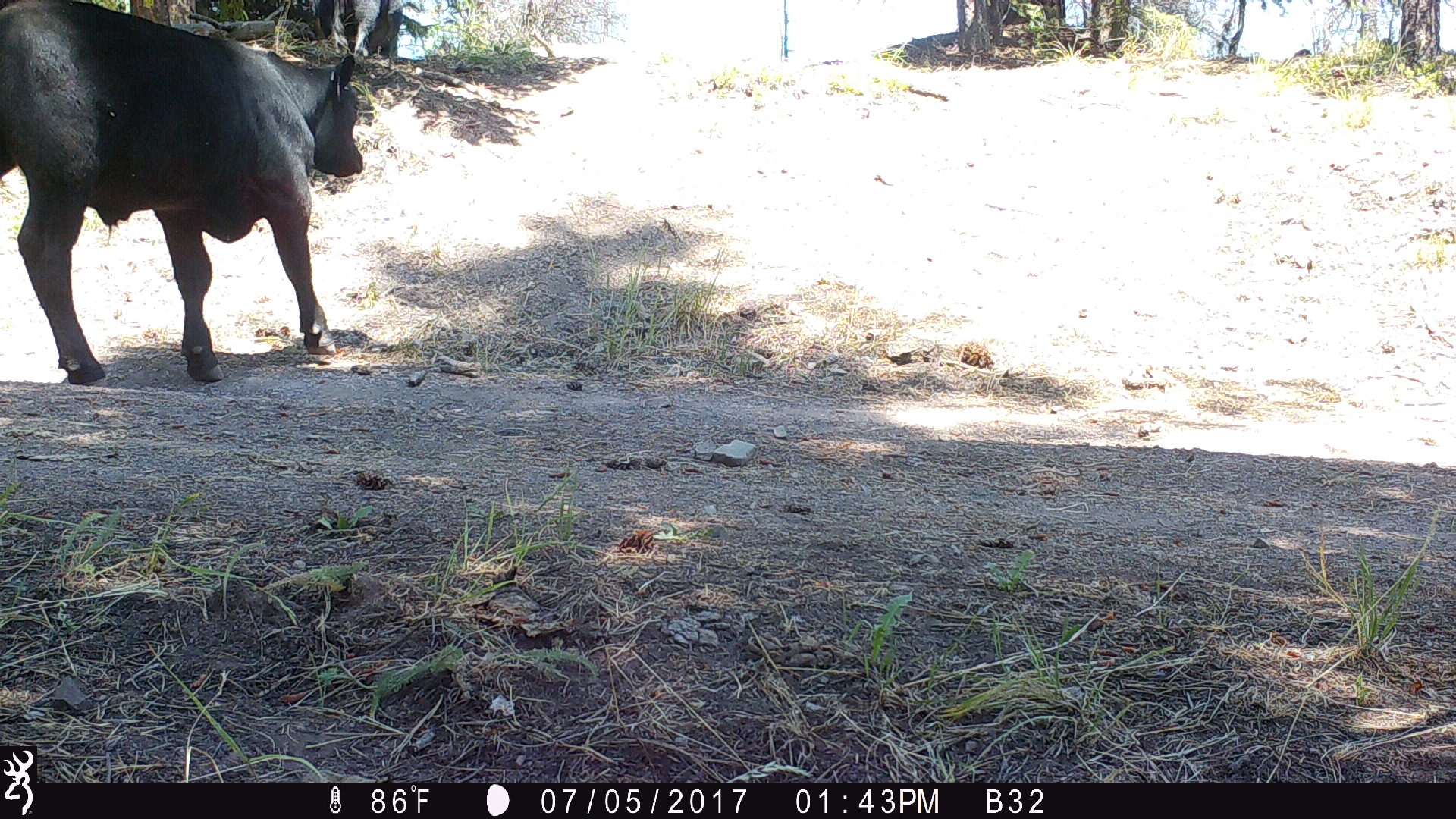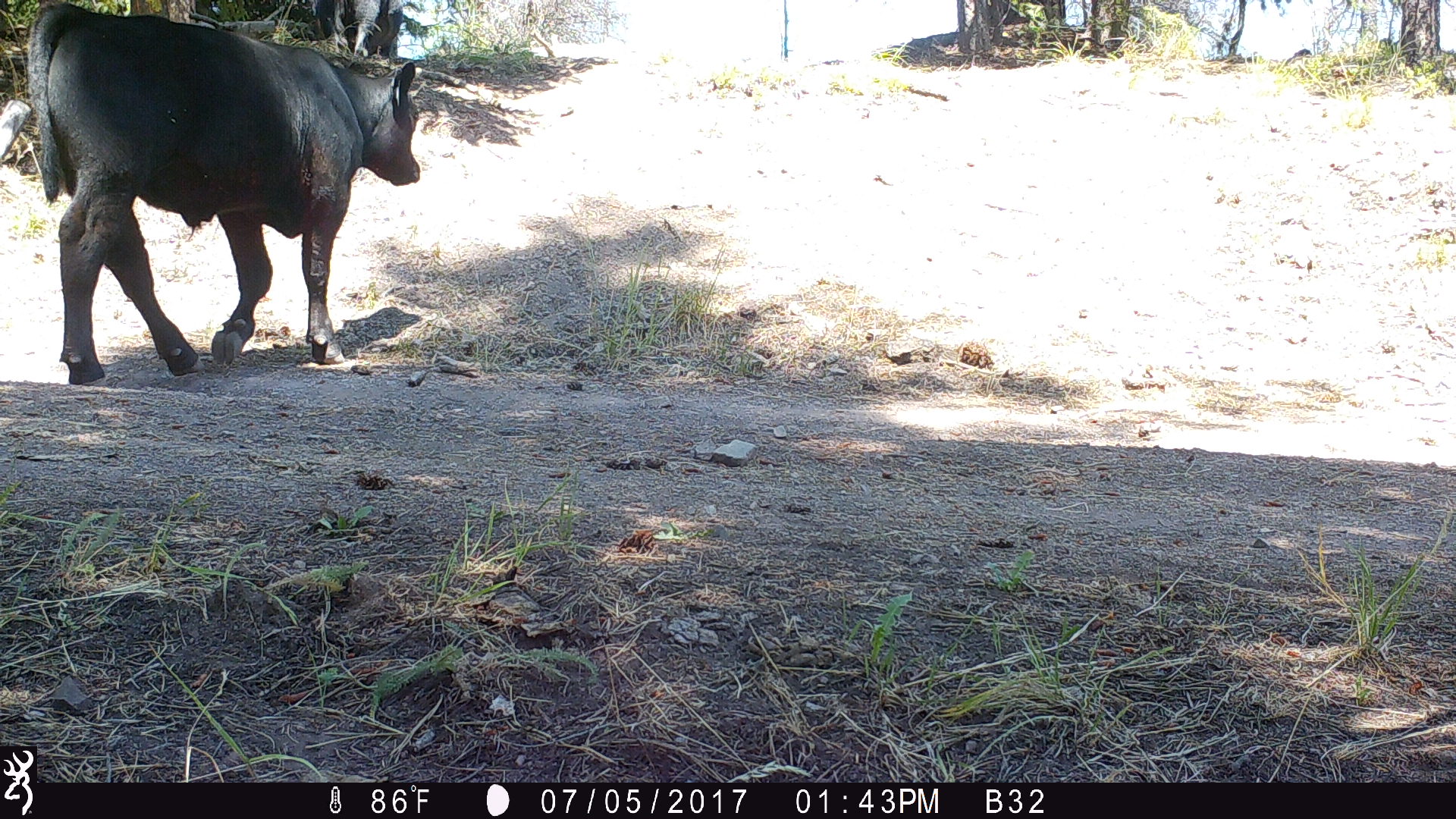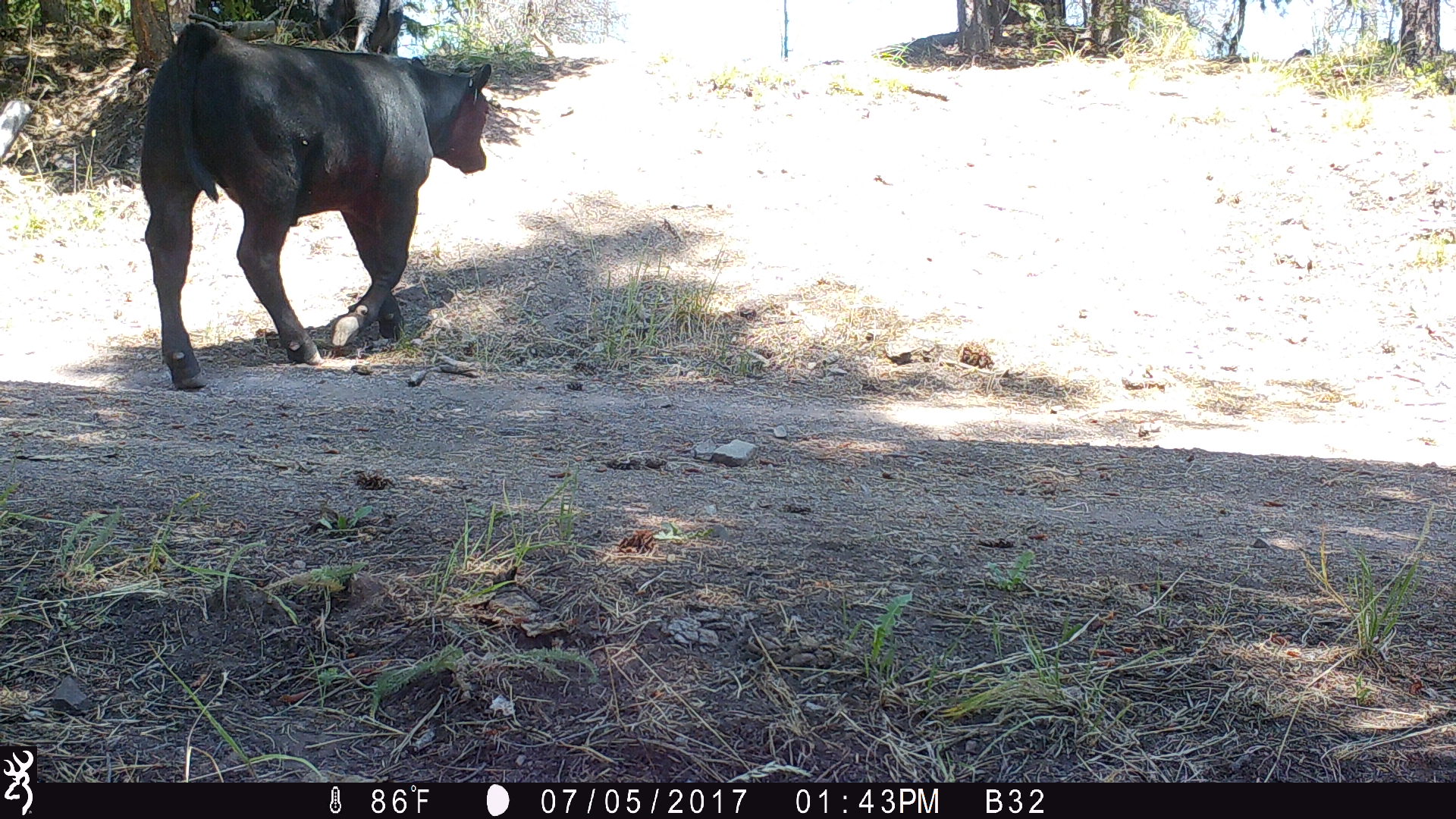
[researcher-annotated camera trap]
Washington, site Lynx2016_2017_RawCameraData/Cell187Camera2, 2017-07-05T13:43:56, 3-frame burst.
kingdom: Animalia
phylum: Chordata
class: Mammalia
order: Artiodactyla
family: Bovidae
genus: Bos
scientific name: Bos taurus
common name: domestic cattle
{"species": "domestic cattle (Bos taurus)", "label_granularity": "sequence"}